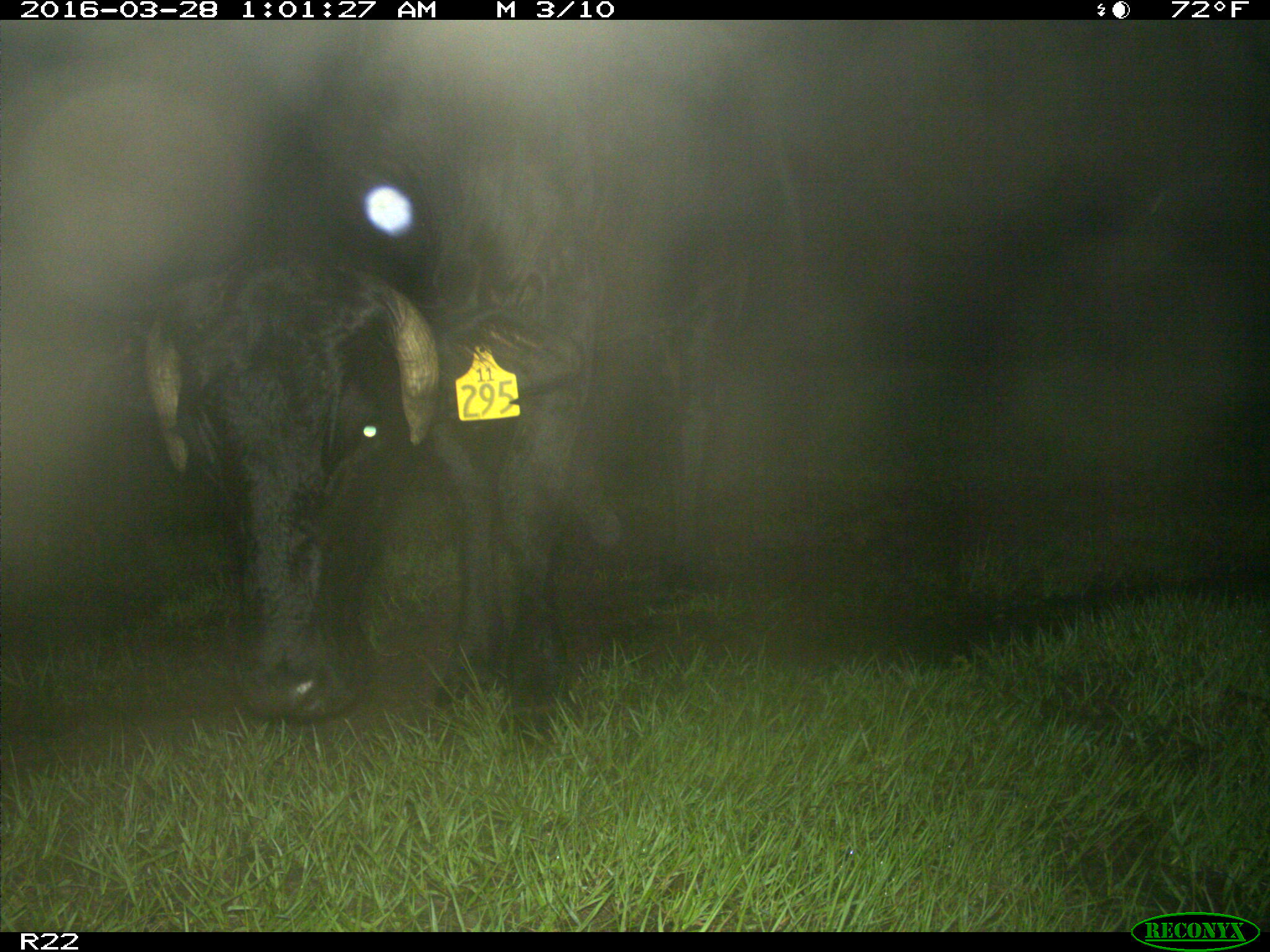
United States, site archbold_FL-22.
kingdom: Animalia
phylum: Chordata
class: Mammalia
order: Artiodactyla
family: Bovidae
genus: Bos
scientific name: Bos taurus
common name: domestic cow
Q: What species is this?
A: Bos taurus (domestic cow).